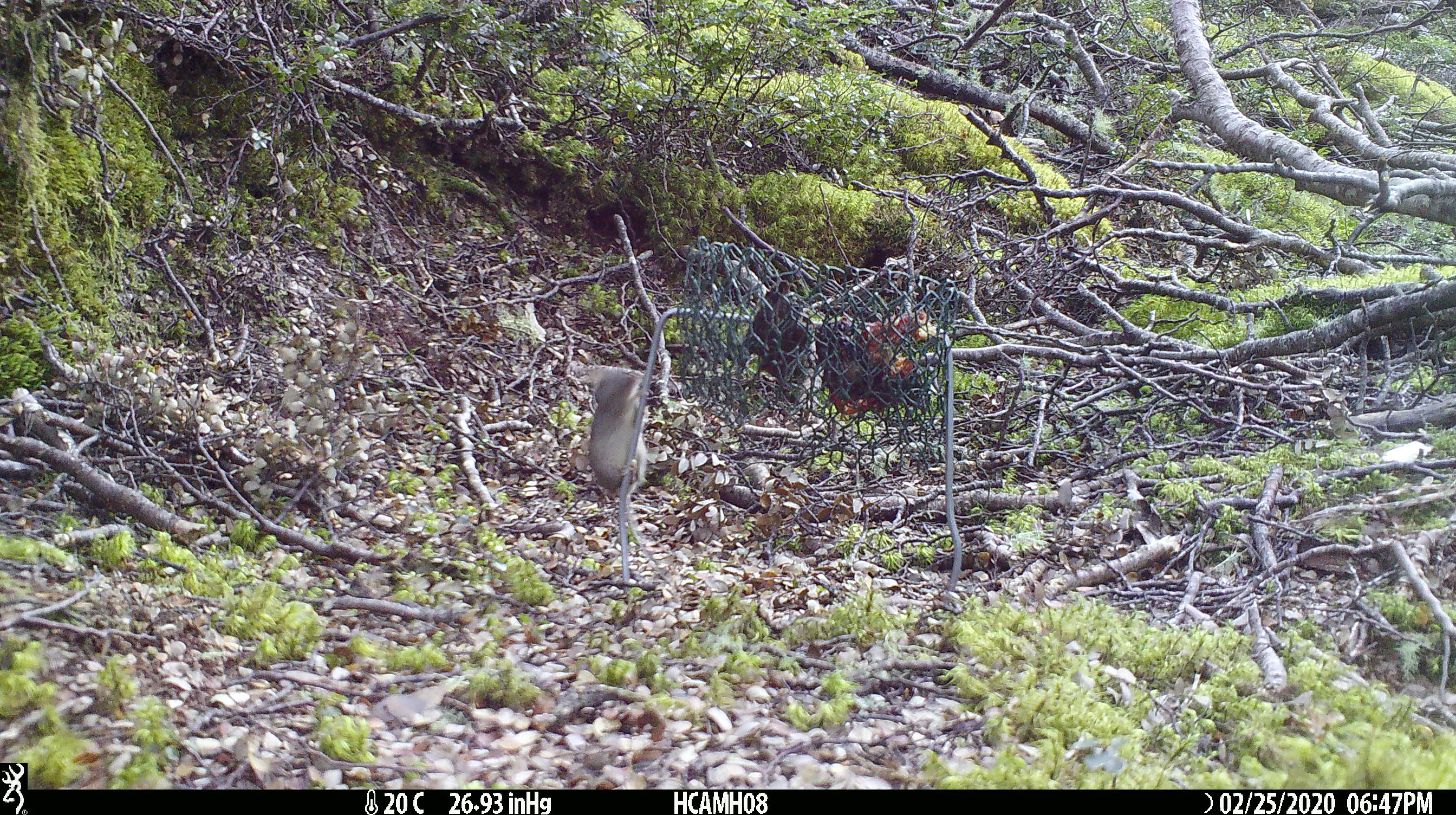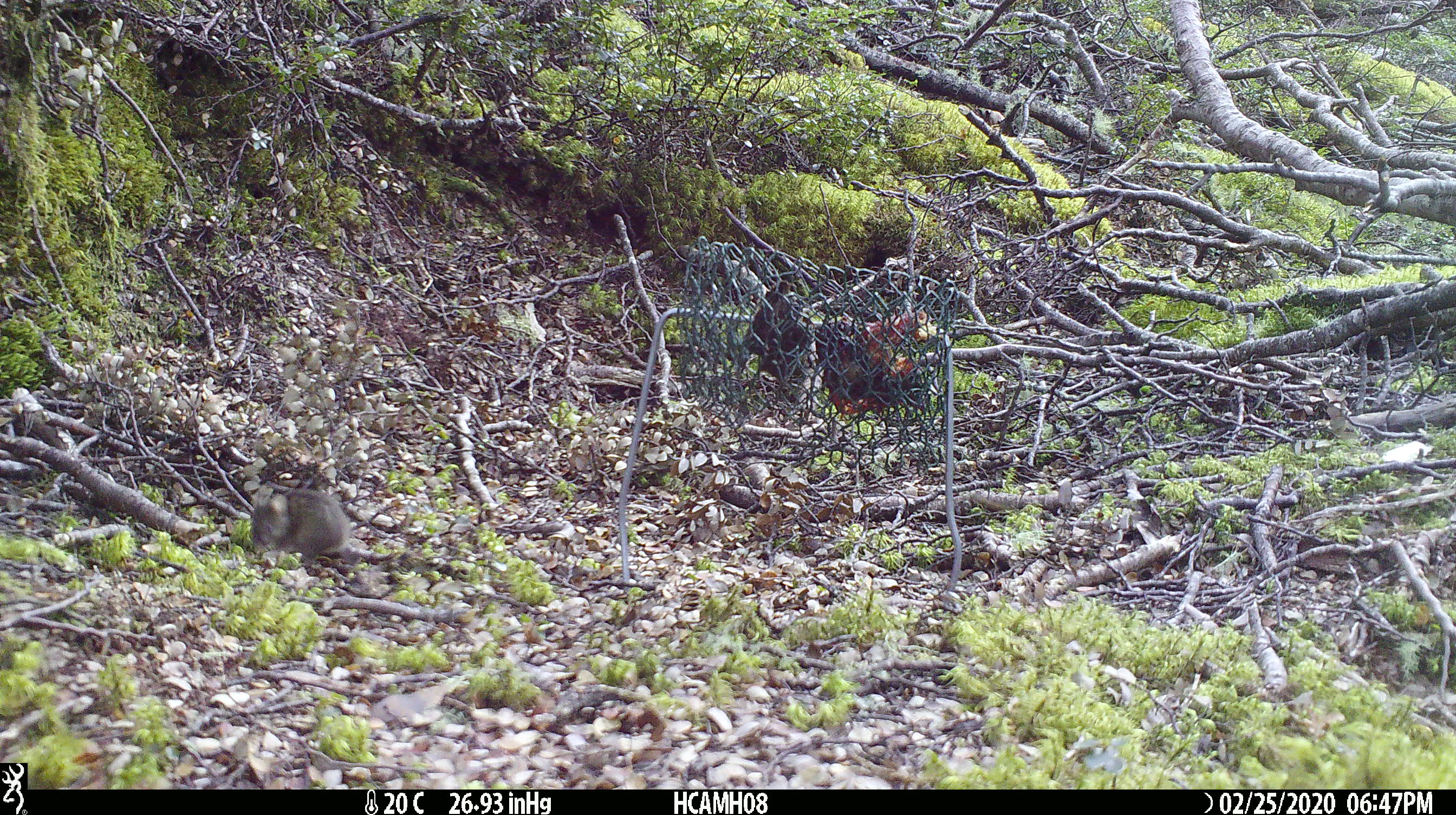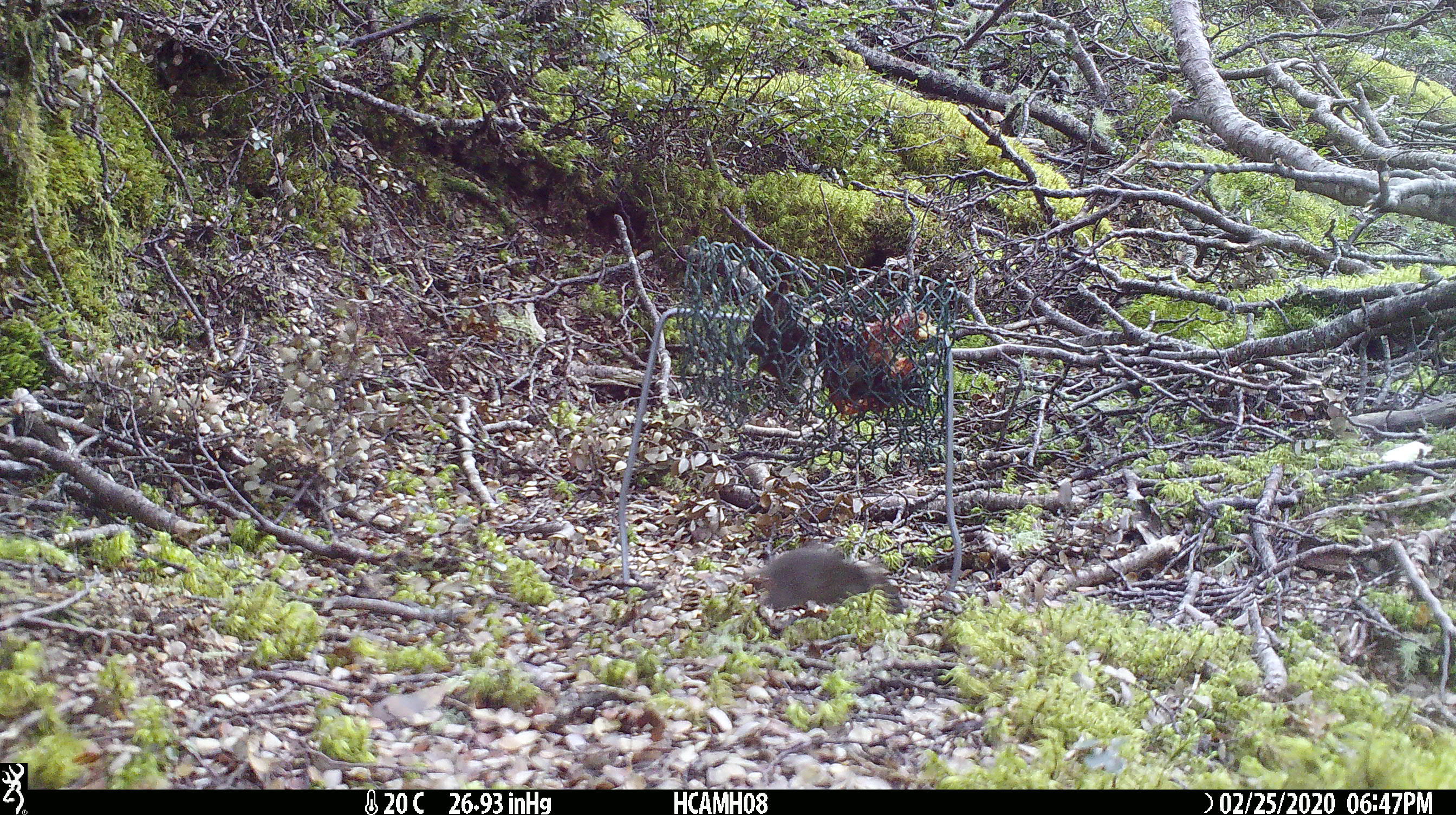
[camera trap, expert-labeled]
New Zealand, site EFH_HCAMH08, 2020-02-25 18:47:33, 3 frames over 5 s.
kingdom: Animalia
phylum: Chordata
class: Mammalia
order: Rodentia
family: Muridae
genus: Mus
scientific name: Mus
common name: mouse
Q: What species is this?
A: Mouse (Mus).